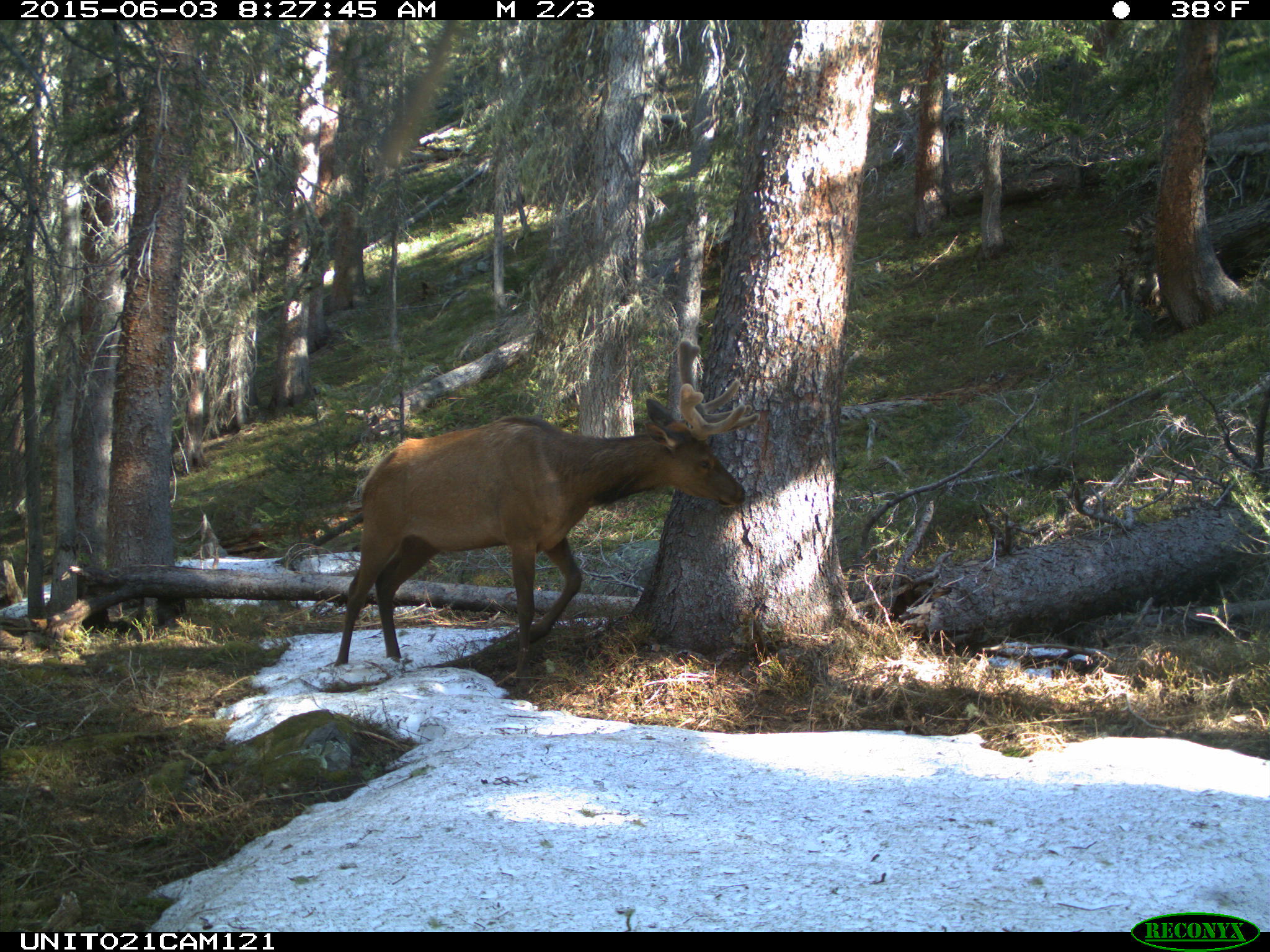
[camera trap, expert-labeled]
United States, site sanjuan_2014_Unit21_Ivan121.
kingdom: Animalia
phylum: Chordata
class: Mammalia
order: Artiodactyla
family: Cervidae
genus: Cervus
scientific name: Cervus elaphus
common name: red deer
Cervus elaphus (red deer).